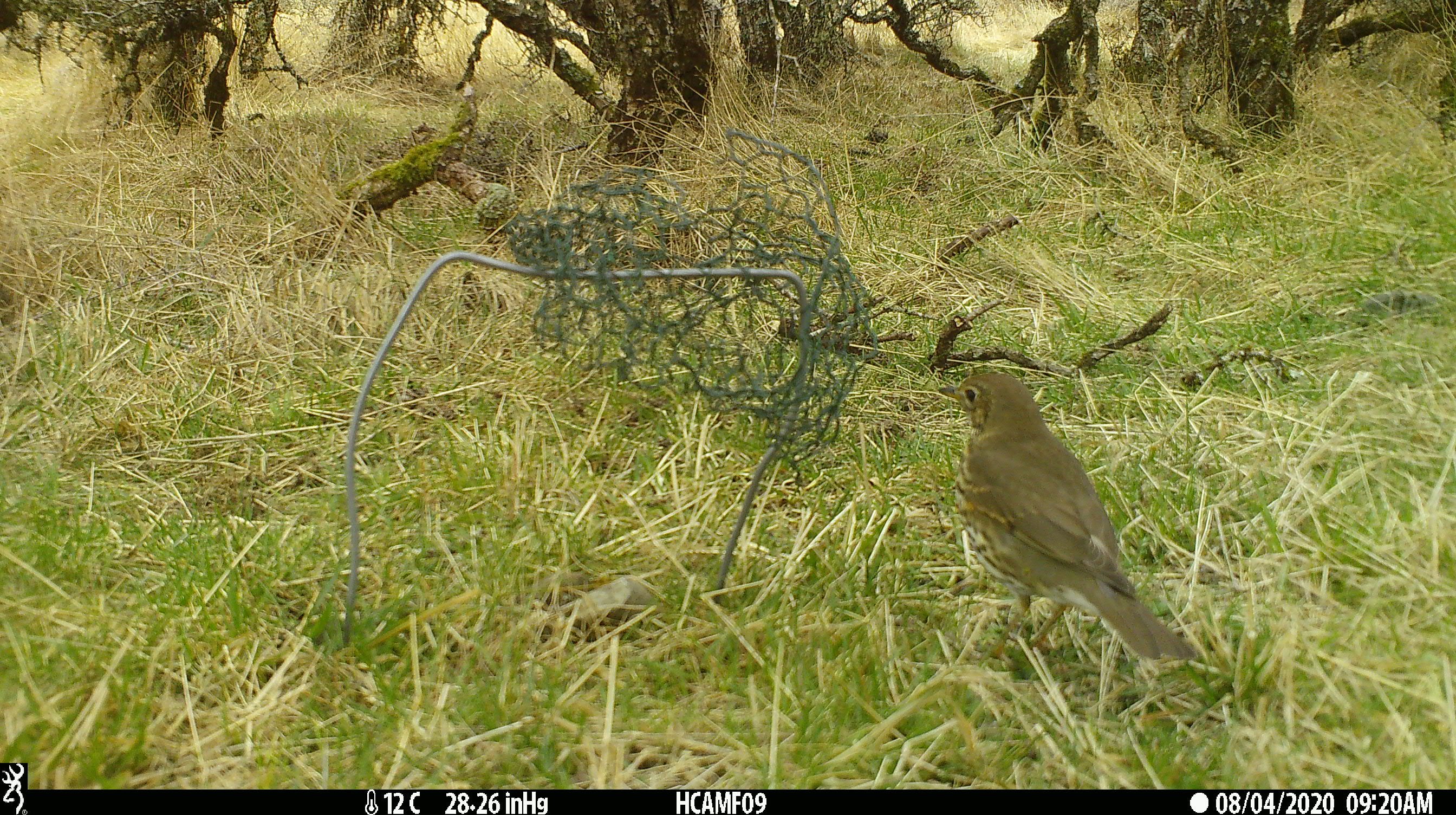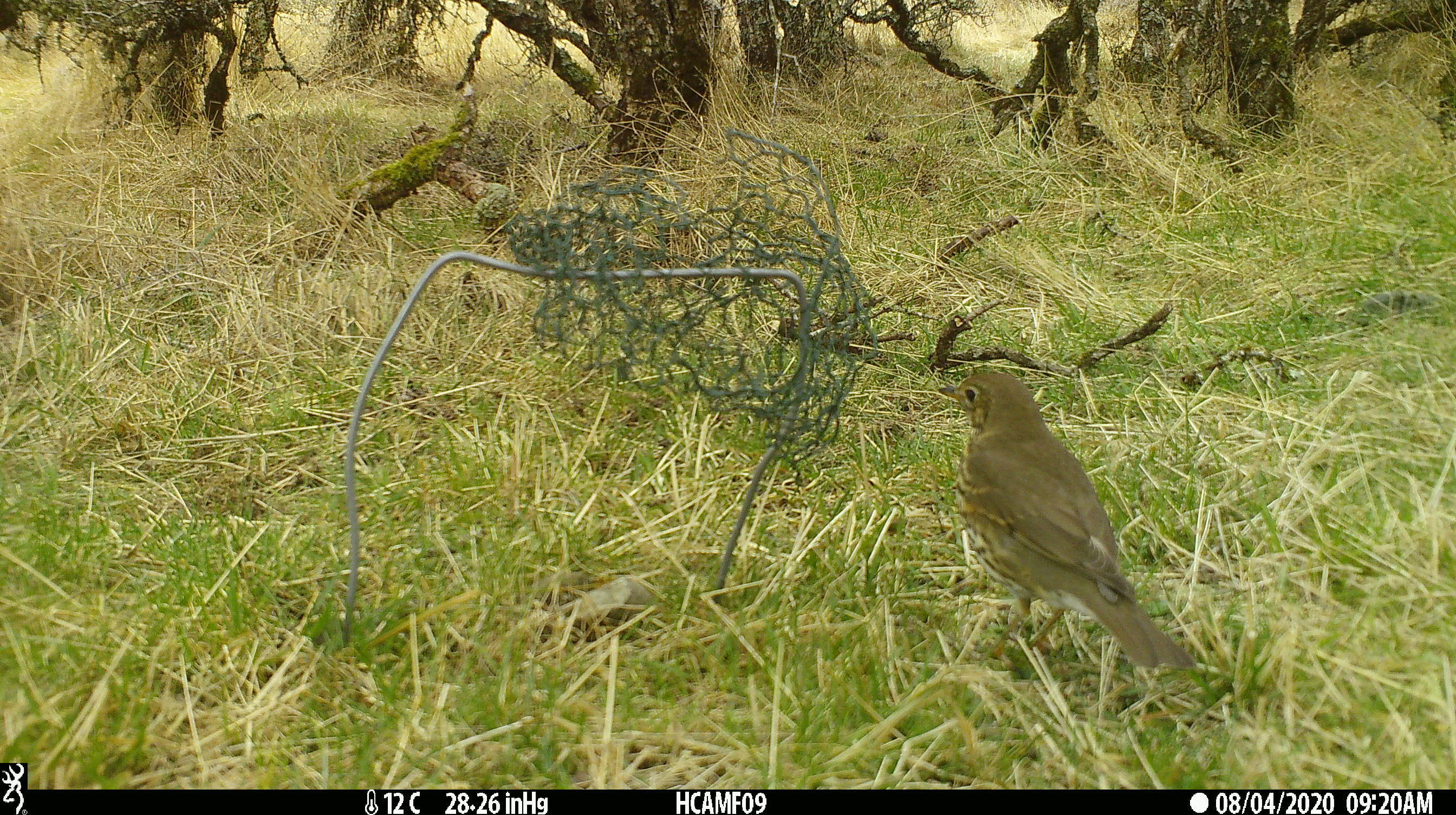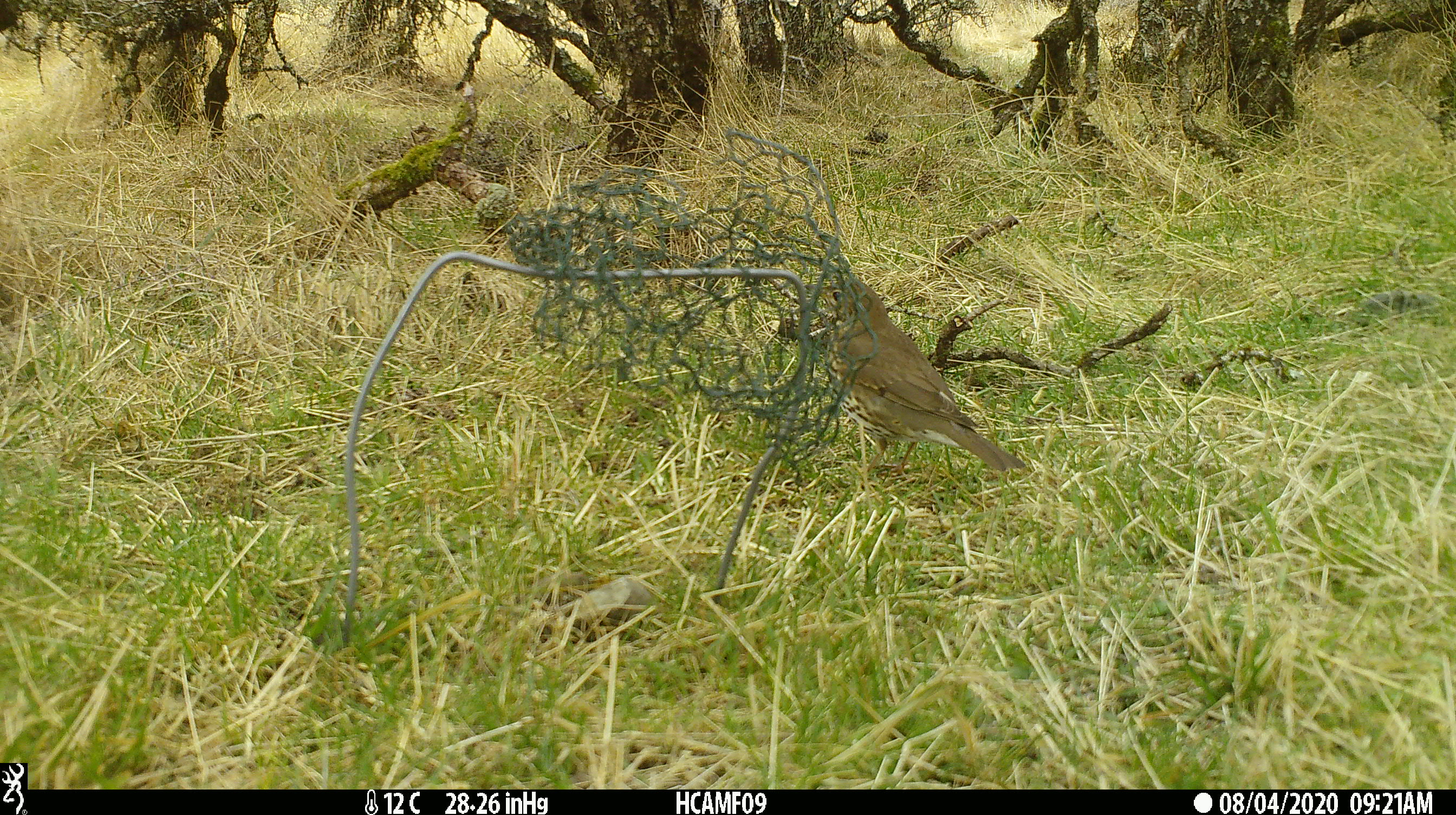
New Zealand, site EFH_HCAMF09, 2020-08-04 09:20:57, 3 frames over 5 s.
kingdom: Animalia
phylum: Chordata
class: Aves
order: Passeriformes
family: Turdidae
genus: Turdus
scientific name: Turdus philomelos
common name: song thrush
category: thrush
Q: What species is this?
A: Thrush (song thrush) (Turdus philomelos).